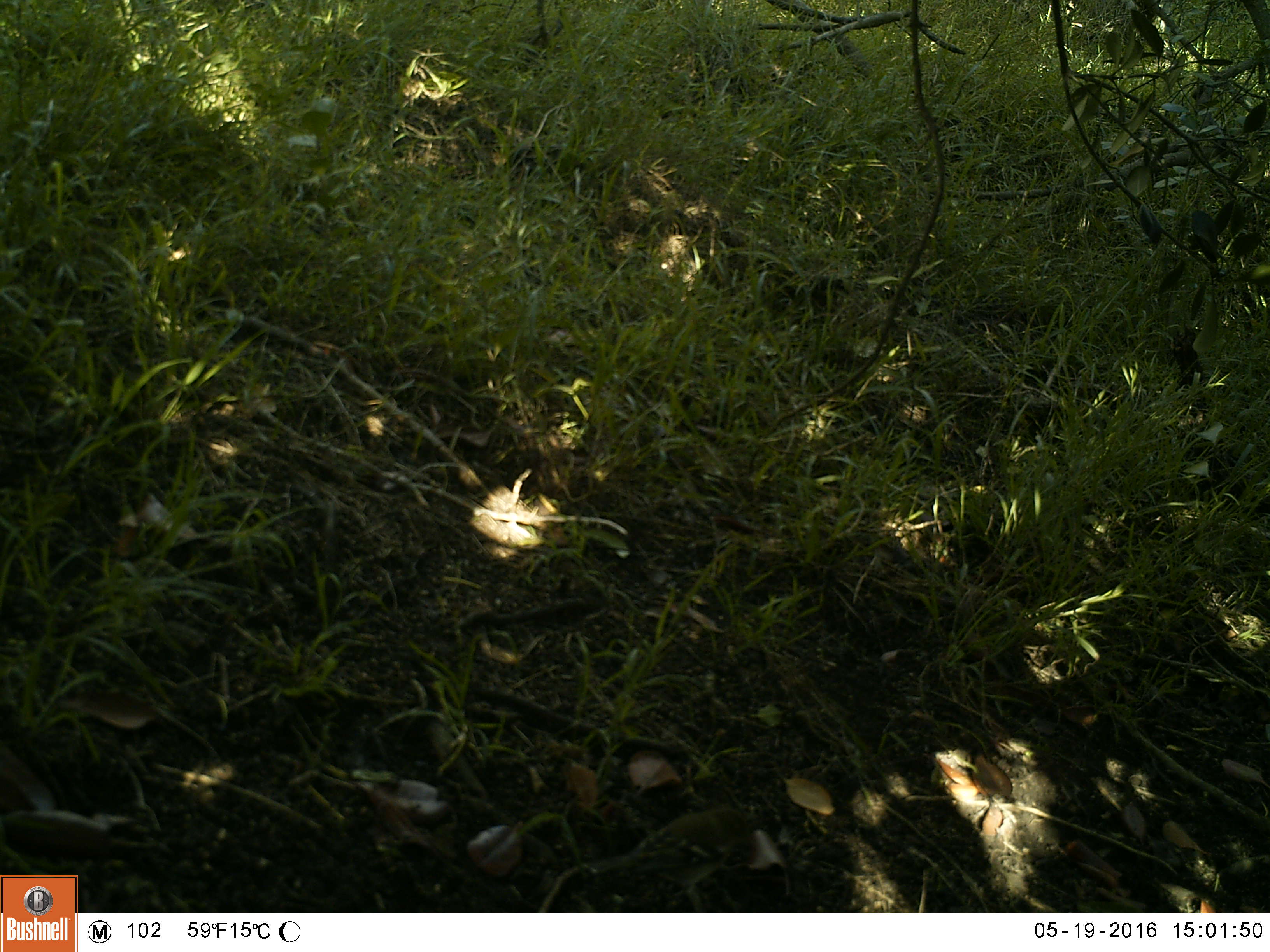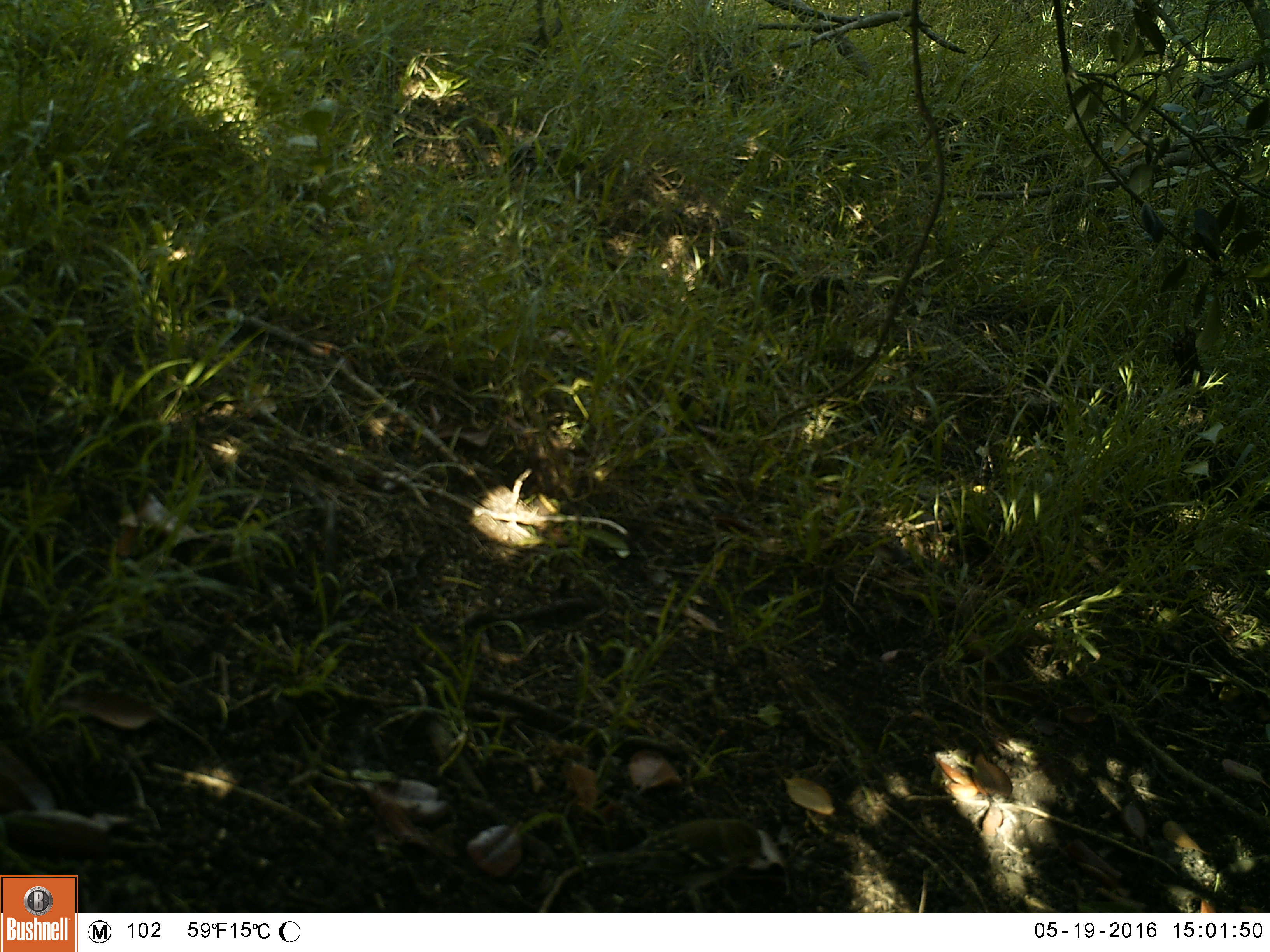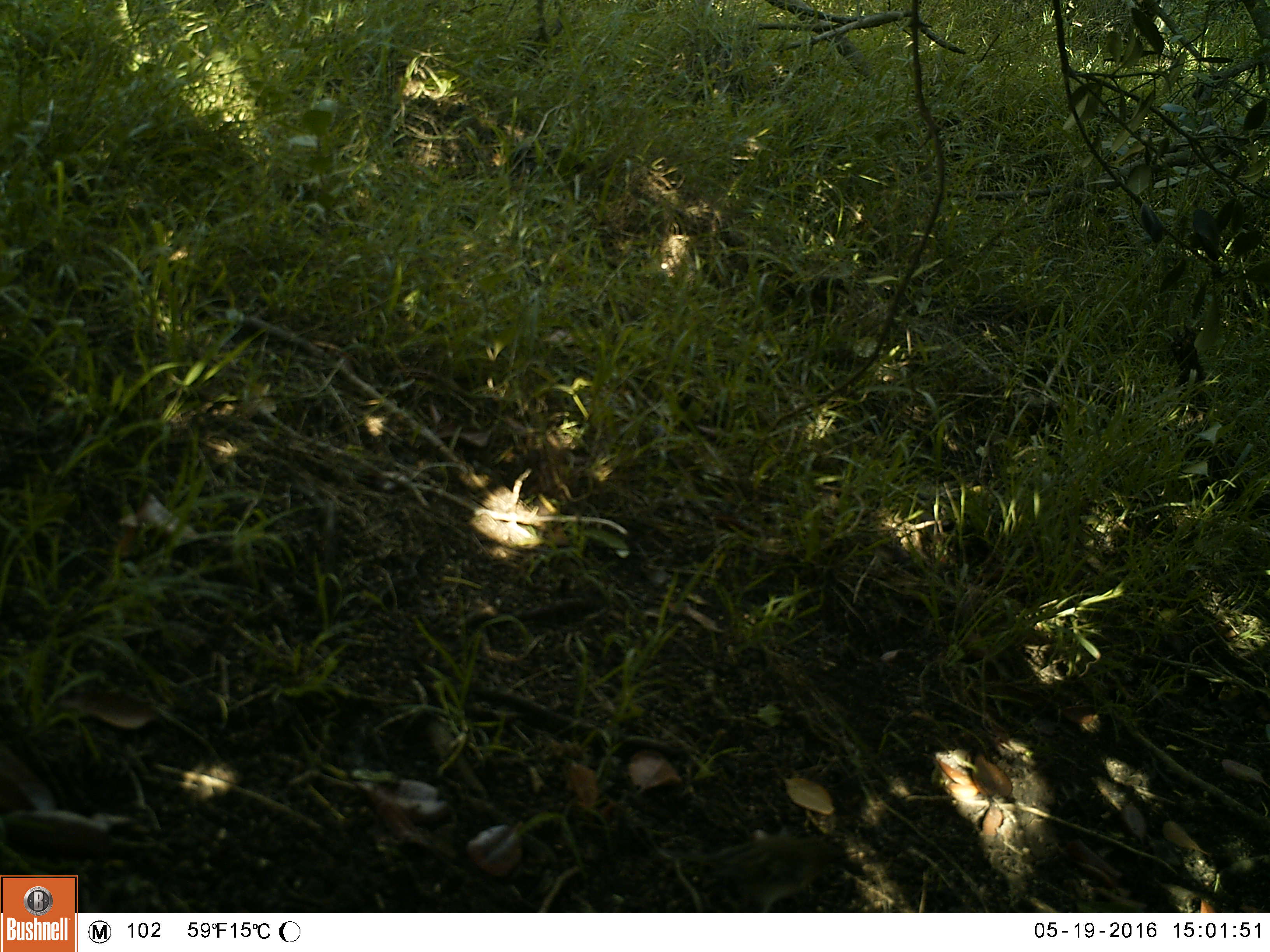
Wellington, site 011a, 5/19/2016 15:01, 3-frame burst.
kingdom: Animalia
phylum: Chordata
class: Aves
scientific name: Aves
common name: bird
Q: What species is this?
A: Bird (Aves).